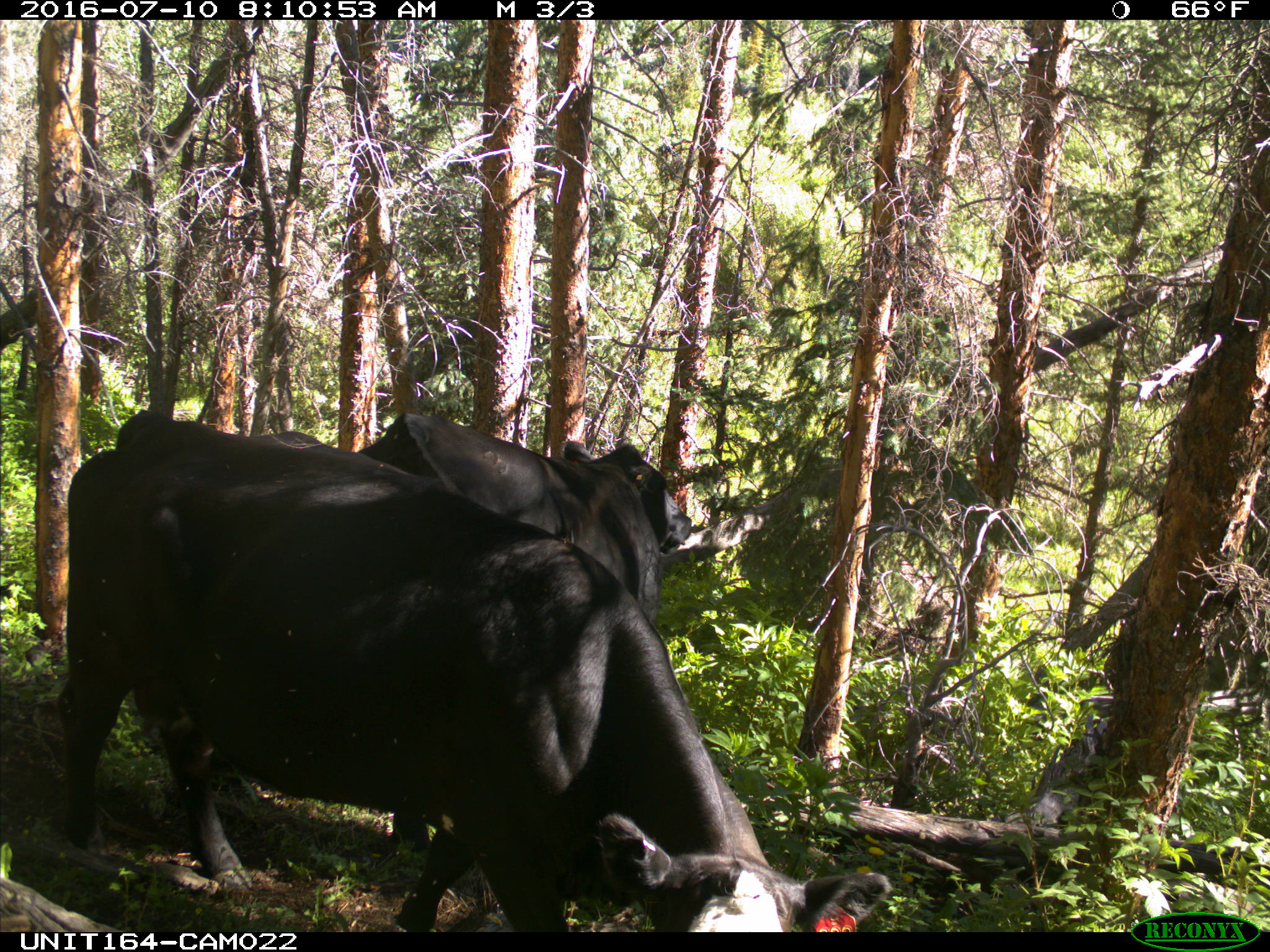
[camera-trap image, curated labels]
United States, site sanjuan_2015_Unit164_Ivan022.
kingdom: Animalia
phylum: Chordata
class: Mammalia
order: Artiodactyla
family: Bovidae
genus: Bos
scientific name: Bos taurus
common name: domestic cow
Bos taurus (domestic cow).